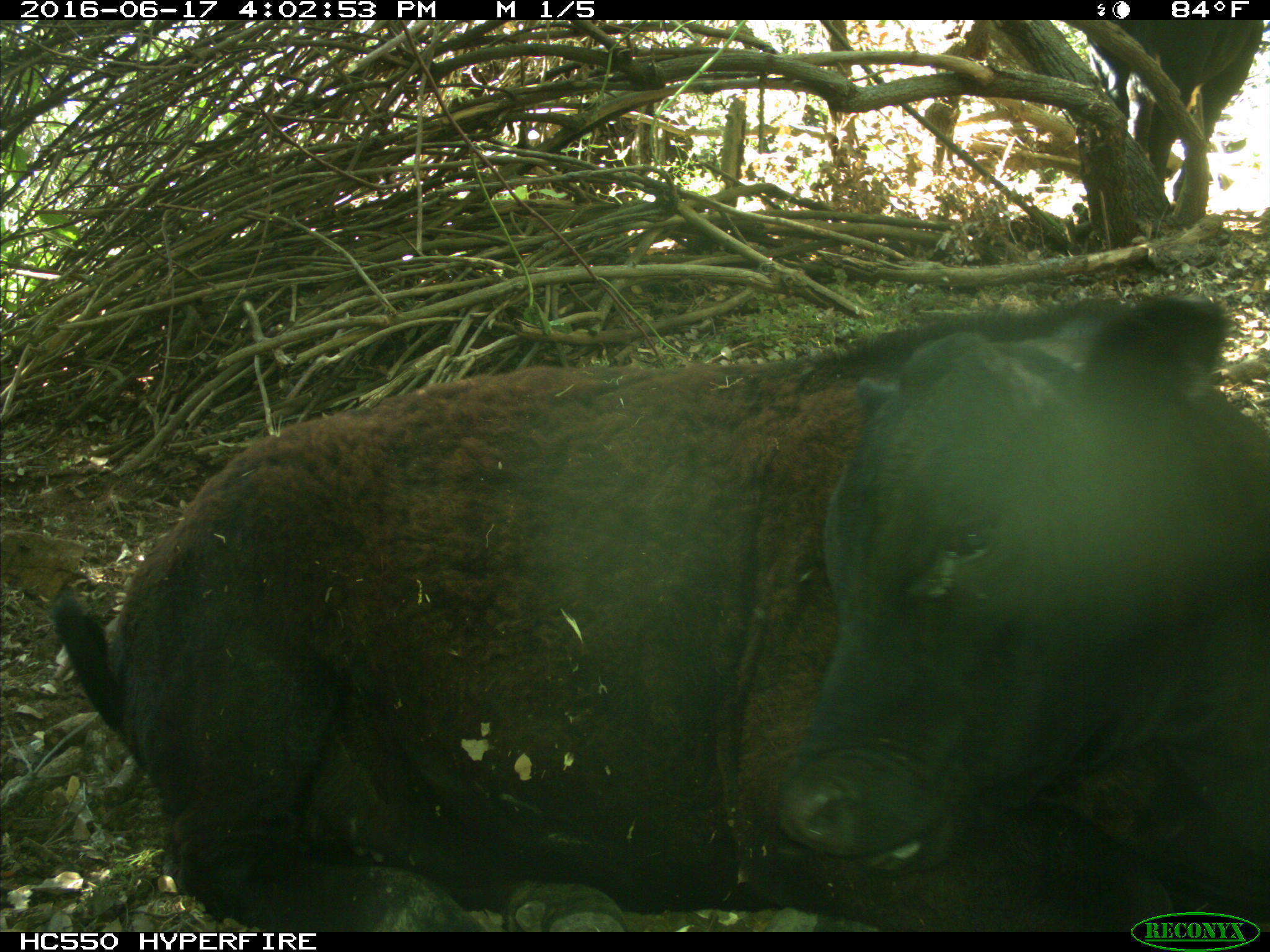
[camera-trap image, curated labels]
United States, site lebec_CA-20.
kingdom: Animalia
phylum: Chordata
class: Mammalia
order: Artiodactyla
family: Bovidae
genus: Bos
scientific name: Bos taurus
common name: domestic cow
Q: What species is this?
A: Bos taurus (domestic cow).